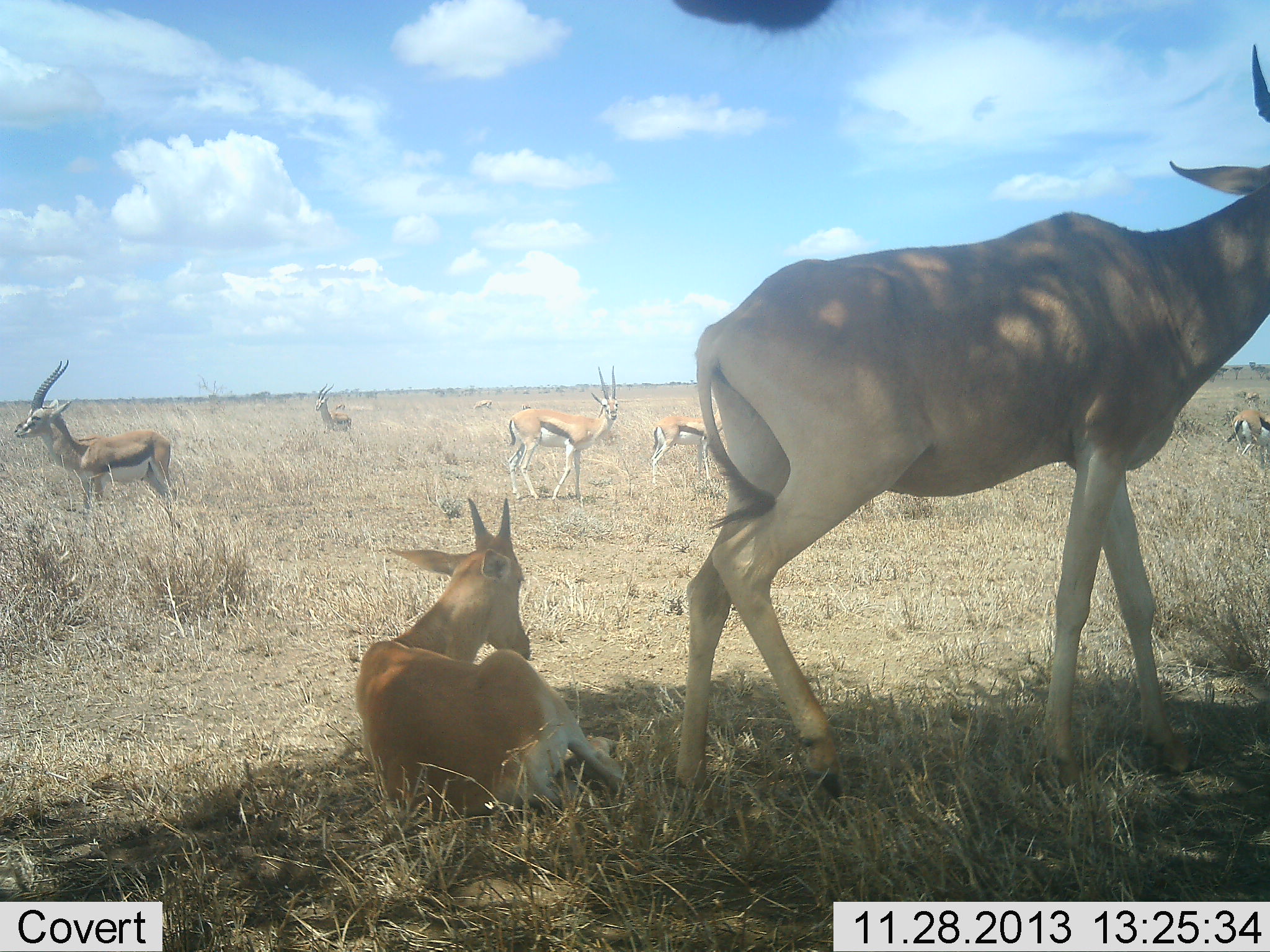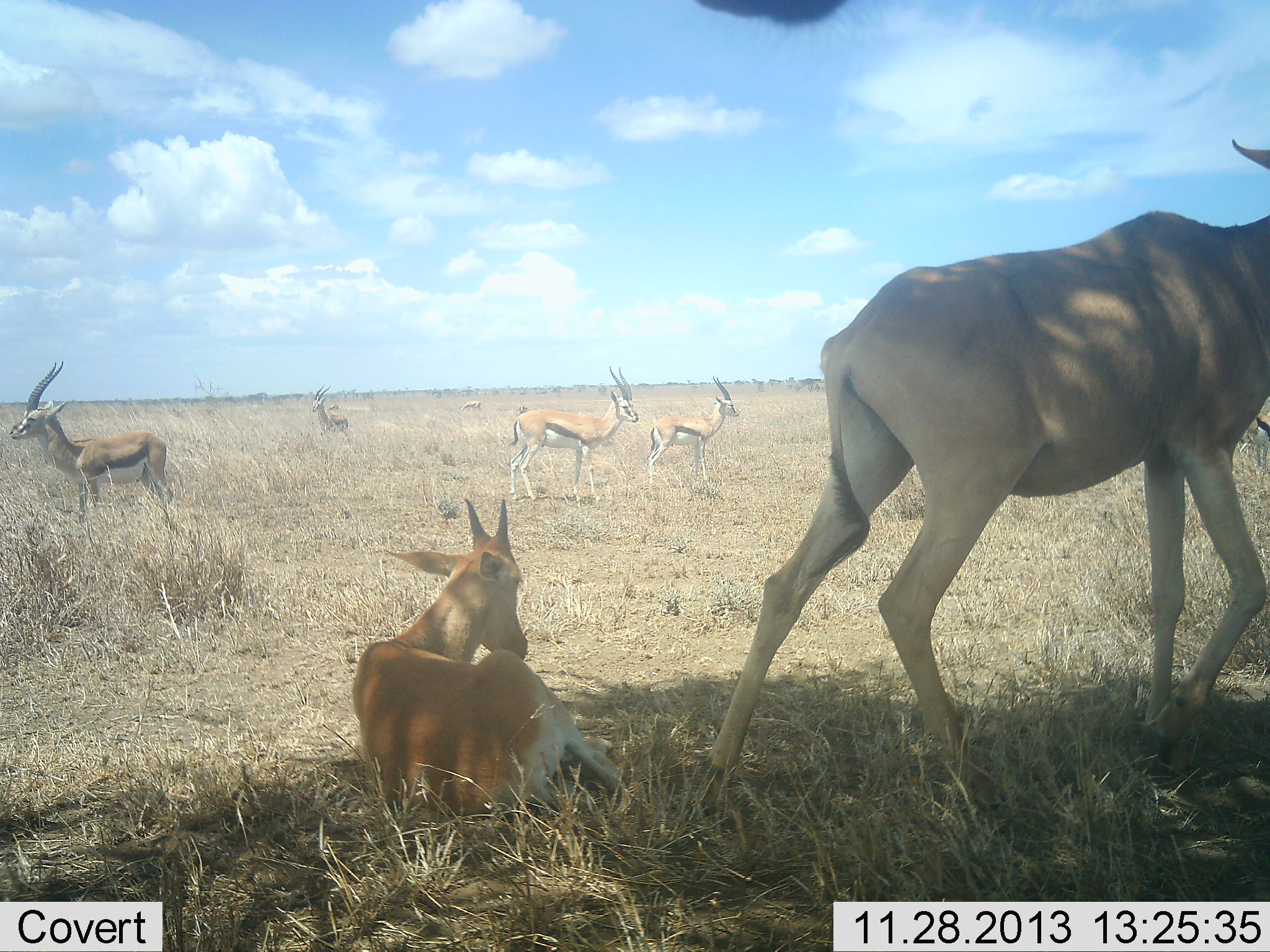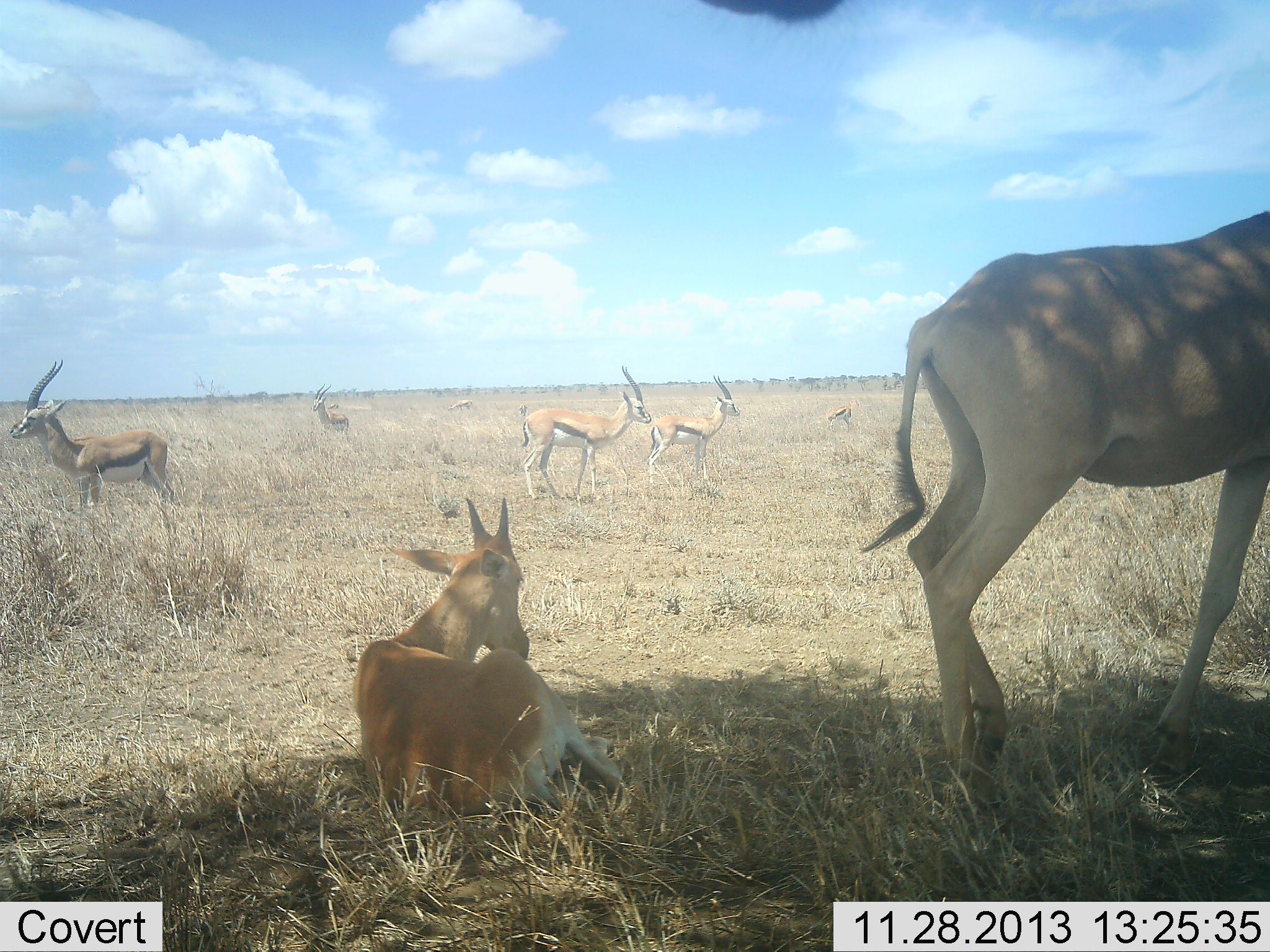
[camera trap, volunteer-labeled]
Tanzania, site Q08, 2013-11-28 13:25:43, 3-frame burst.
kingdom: Animalia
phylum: Chordata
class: Mammalia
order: Artiodactyla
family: Bovidae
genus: Eudorcas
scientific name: Eudorcas thomsonii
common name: thomson's gazelle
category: gazellethomsons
Gazellethomsons (thomson's gazelle) (Eudorcas thomsonii), count 6. Behavior (volunteer vote fractions): standing 94%, resting 24%, moving 41%, interacting 0%. Young present (vote fraction): 12%. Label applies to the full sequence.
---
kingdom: Animalia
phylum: Chordata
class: Mammalia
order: Artiodactyla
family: Bovidae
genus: Alcelaphus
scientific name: Alcelaphus buselaphus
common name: hartebeest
Hartebeest (Alcelaphus buselaphus), count 2. Behavior (volunteer vote fractions): standing 45%, resting 91%, moving 36%, interacting 0%. Young present (vote fraction): 73%. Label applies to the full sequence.